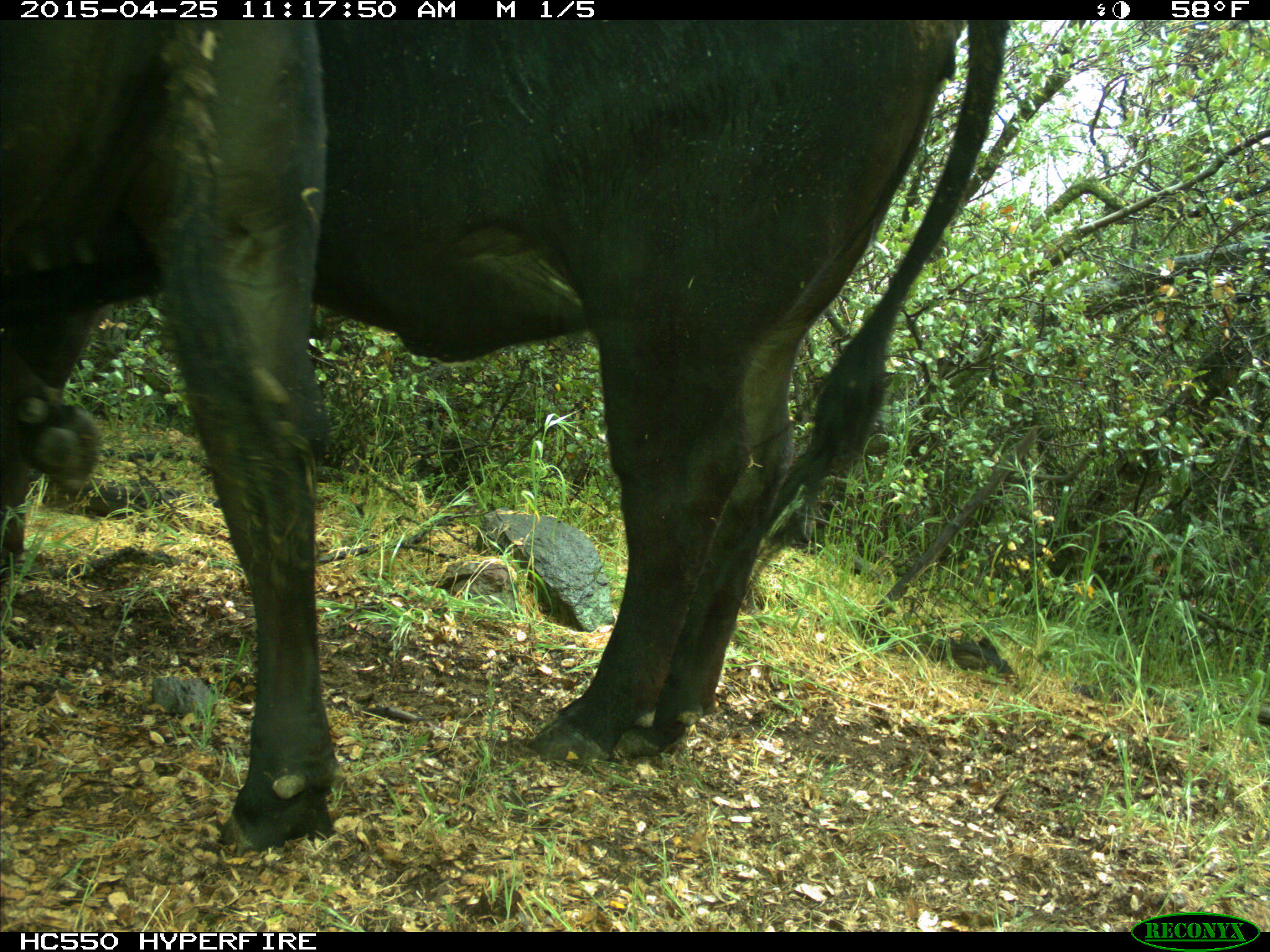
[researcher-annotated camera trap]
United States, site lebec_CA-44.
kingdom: Animalia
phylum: Chordata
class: Mammalia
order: Artiodactyla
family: Suidae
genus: Sus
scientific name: Sus scrofa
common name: wild boar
Sus scrofa (wild boar).